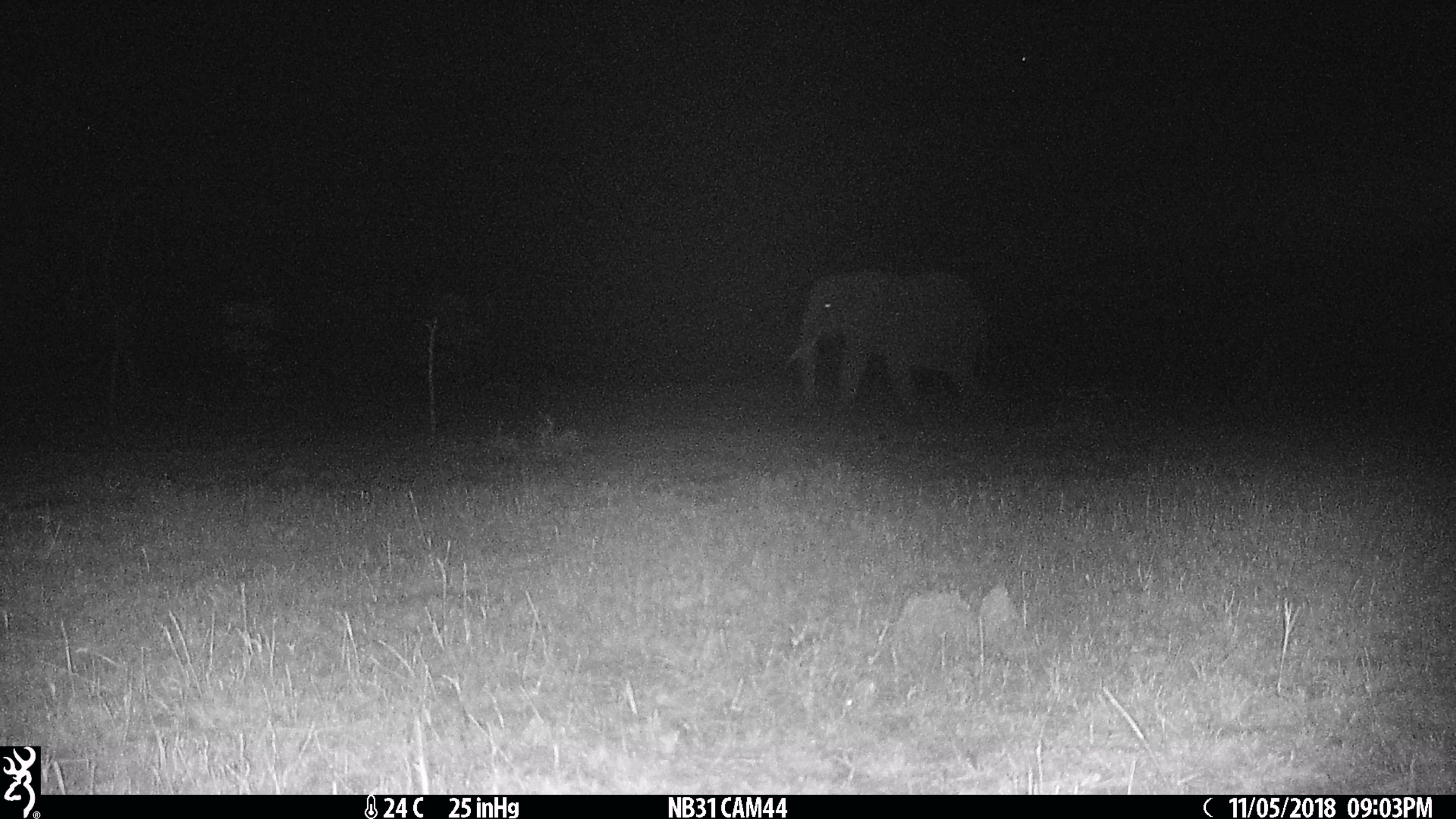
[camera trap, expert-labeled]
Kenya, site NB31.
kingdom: Animalia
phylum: Chordata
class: Mammalia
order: Proboscidea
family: Elephantidae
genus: Loxodonta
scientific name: Loxodonta africana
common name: elephant